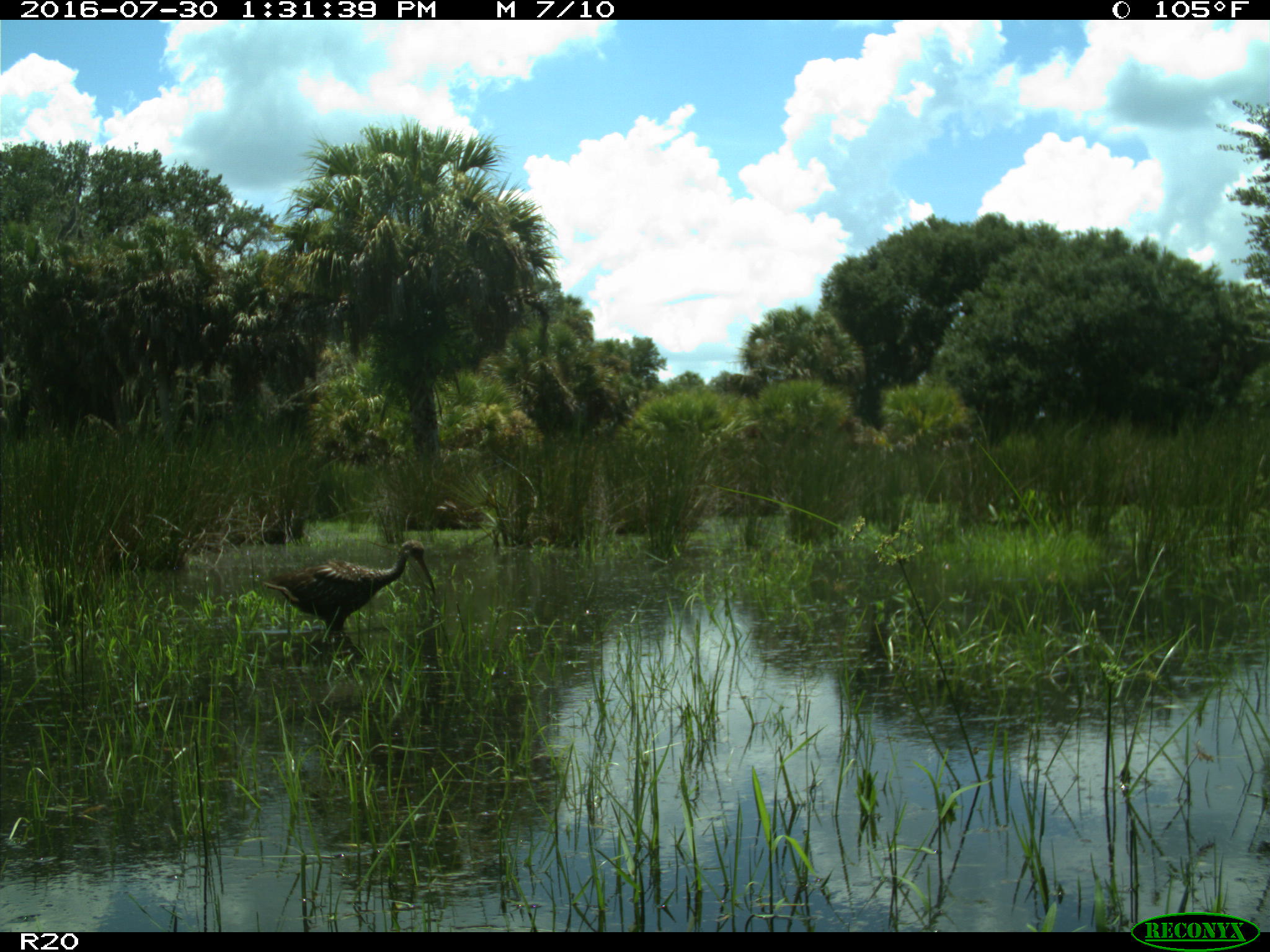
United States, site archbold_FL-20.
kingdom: Animalia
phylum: Chordata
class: Aves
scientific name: Aves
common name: birds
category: unidentified bird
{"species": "unidentified bird (birds) (Aves)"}